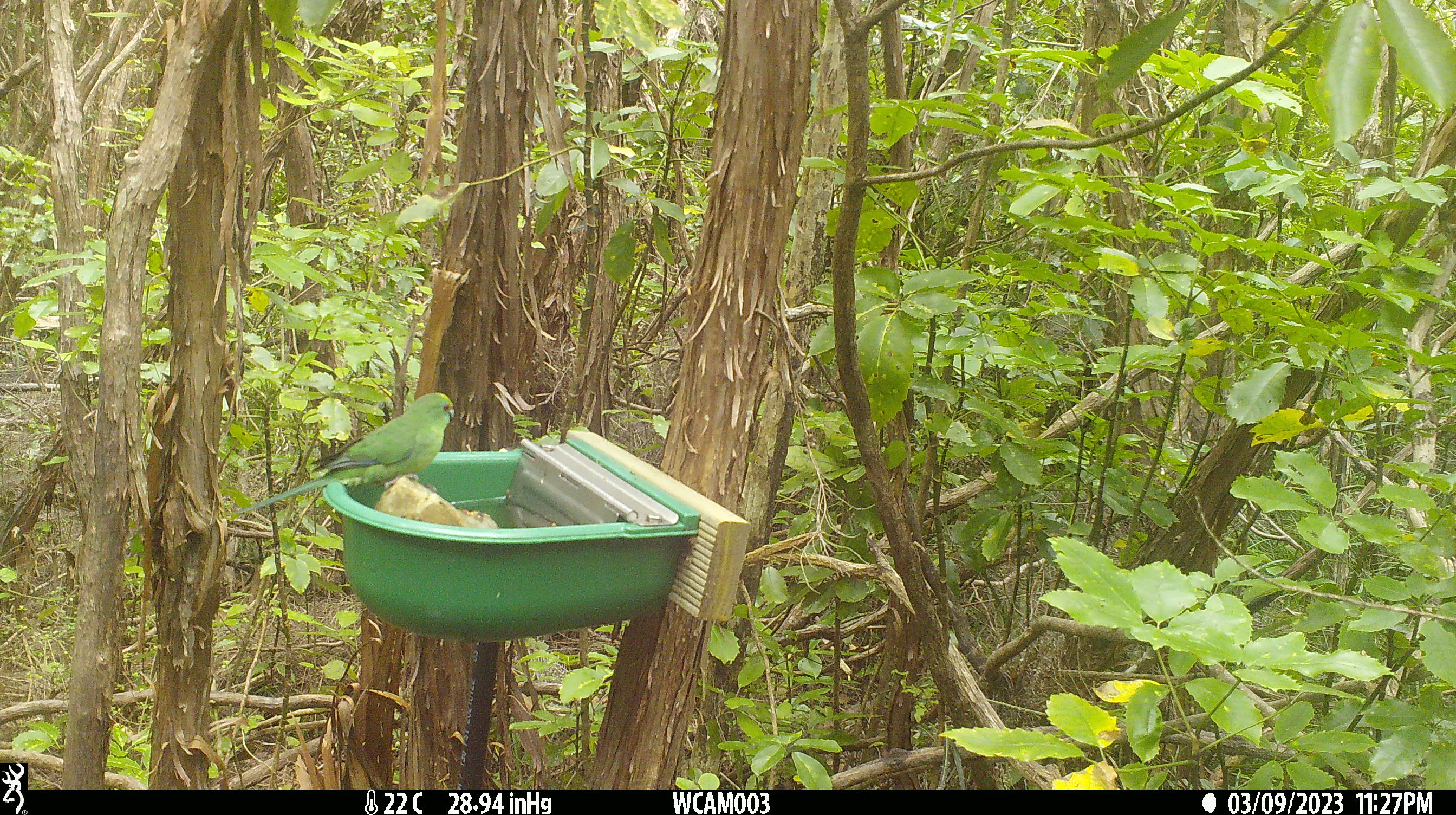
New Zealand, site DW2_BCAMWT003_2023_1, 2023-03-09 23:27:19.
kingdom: Animalia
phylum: Chordata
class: Aves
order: Psittaciformes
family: Psittaculidae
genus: Cyanoramphus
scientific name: Cyanoramphus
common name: parakeet